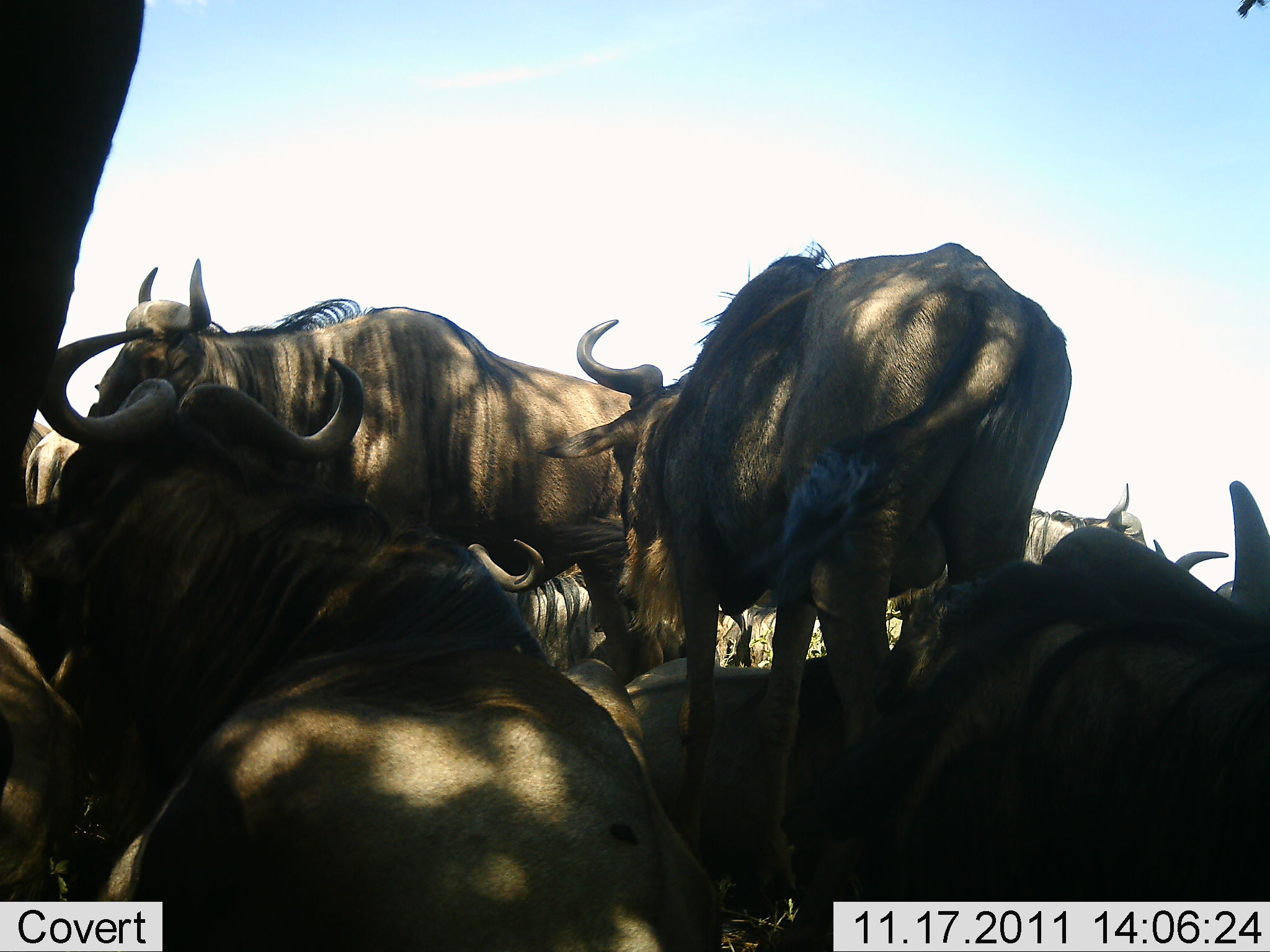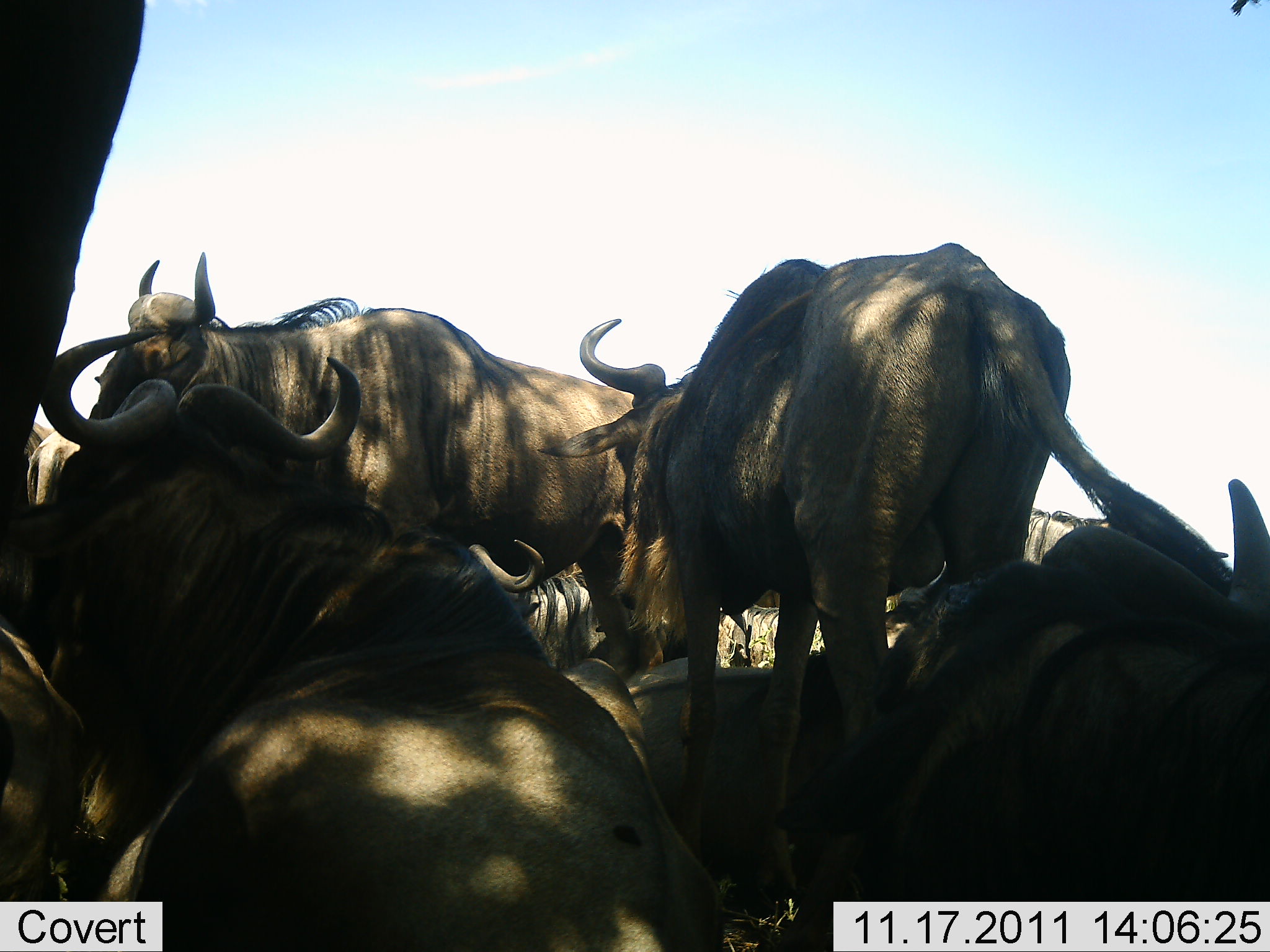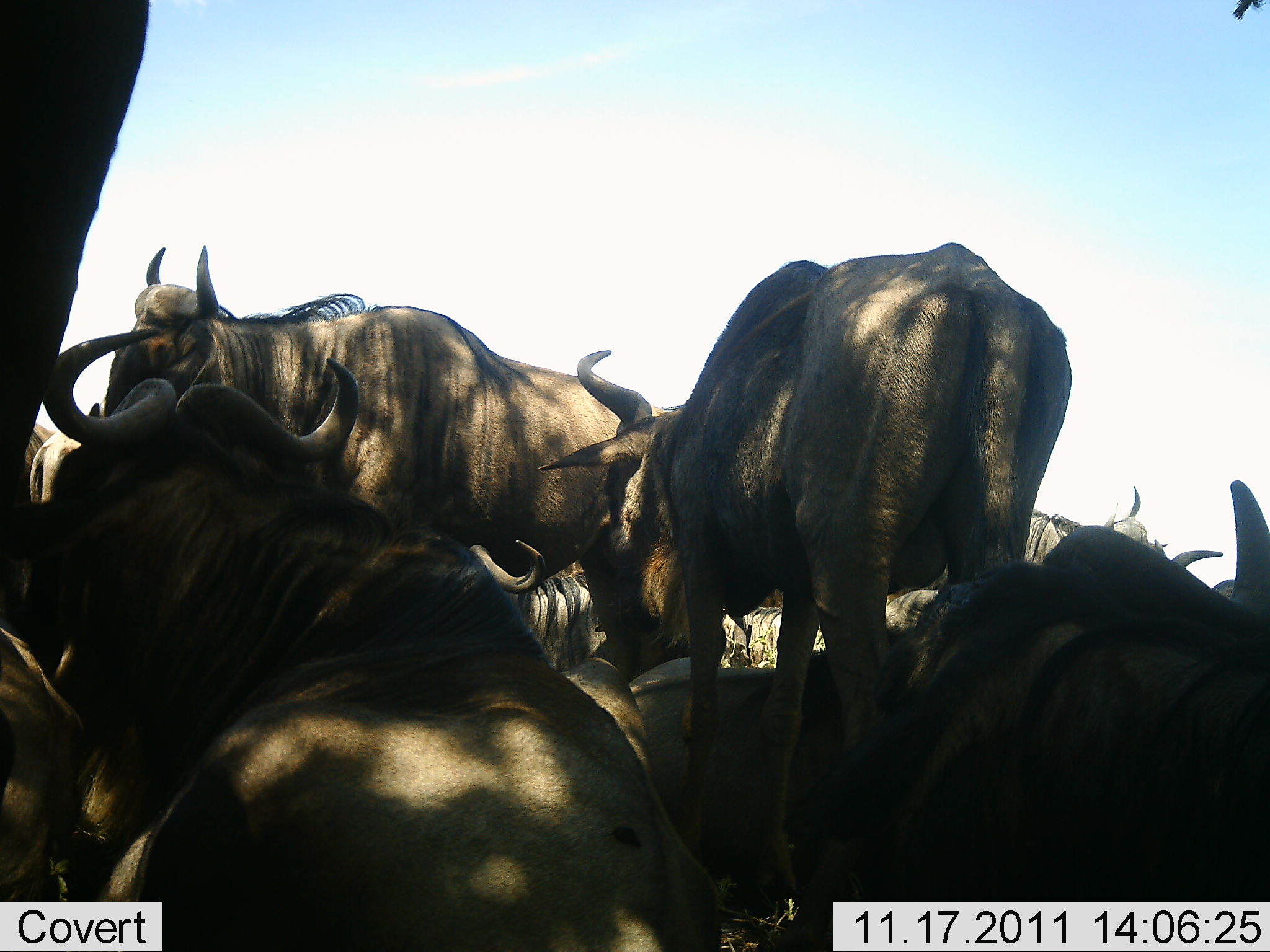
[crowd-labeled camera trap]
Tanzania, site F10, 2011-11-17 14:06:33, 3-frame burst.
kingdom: Animalia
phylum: Chordata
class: Mammalia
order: Artiodactyla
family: Bovidae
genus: Connochaetes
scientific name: Connochaetes taurinus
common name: blue wildebeest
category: wildebeest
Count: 7.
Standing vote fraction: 64%.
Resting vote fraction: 91%.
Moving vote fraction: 0%.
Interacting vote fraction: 27%.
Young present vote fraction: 0%.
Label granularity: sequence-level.